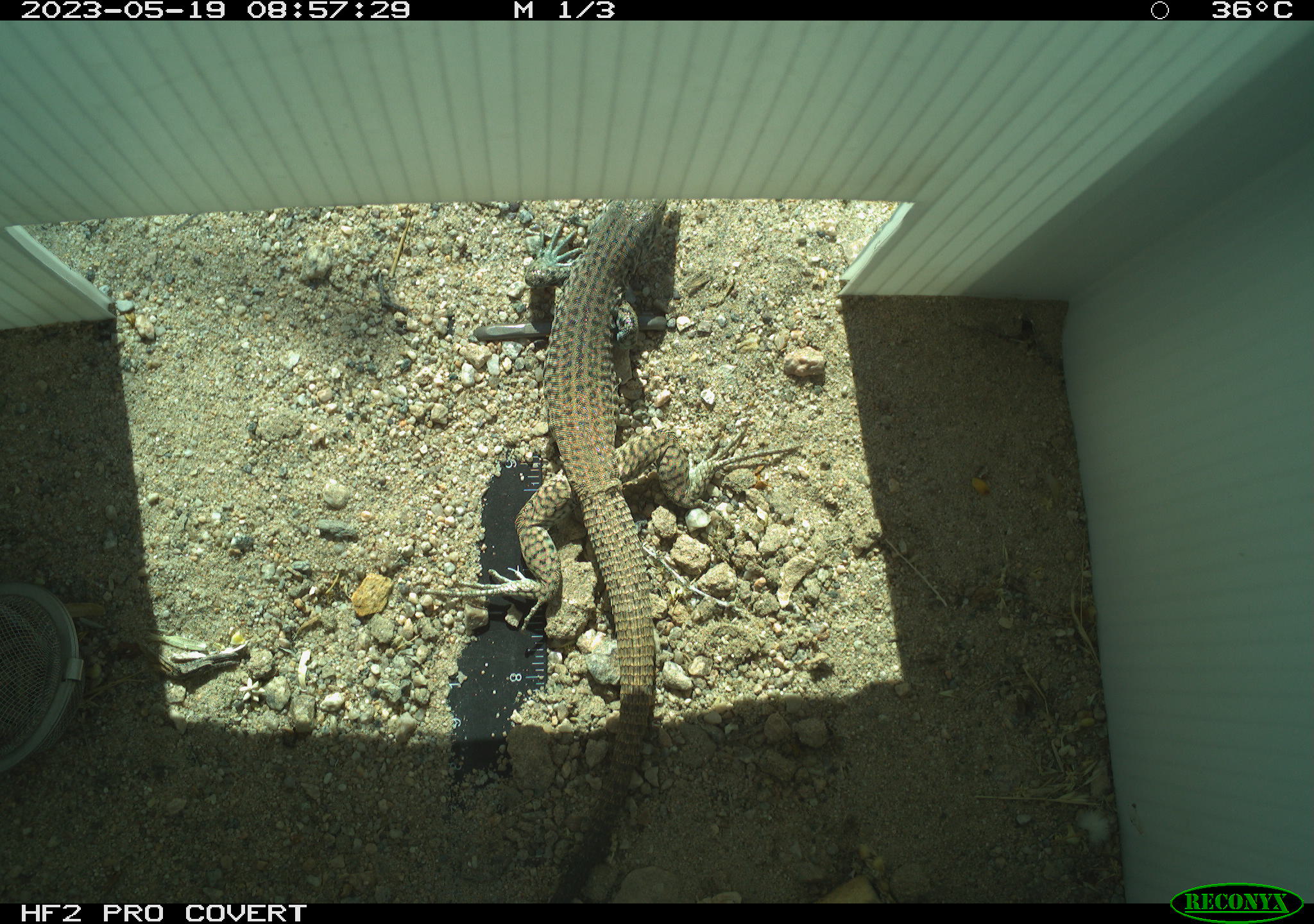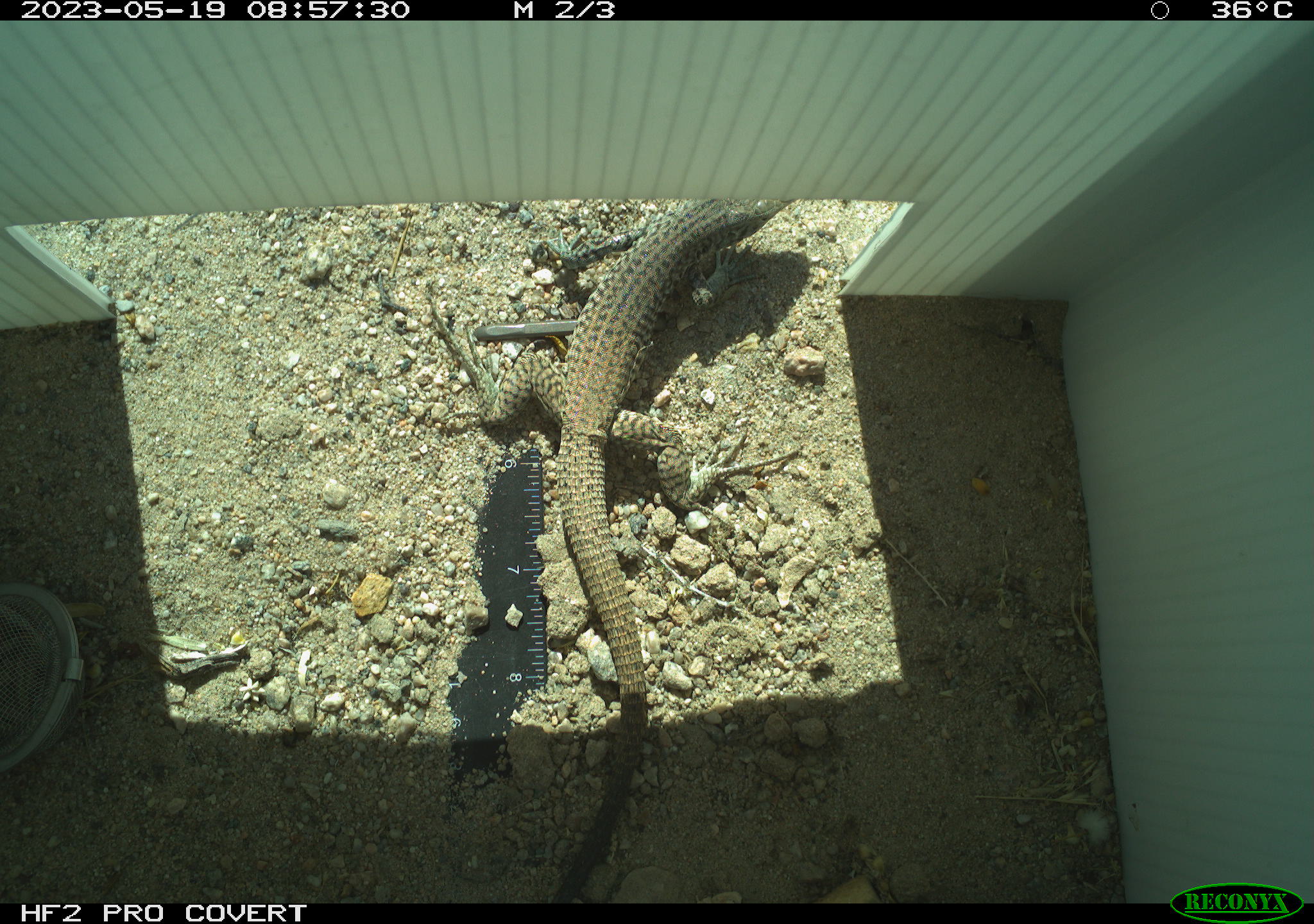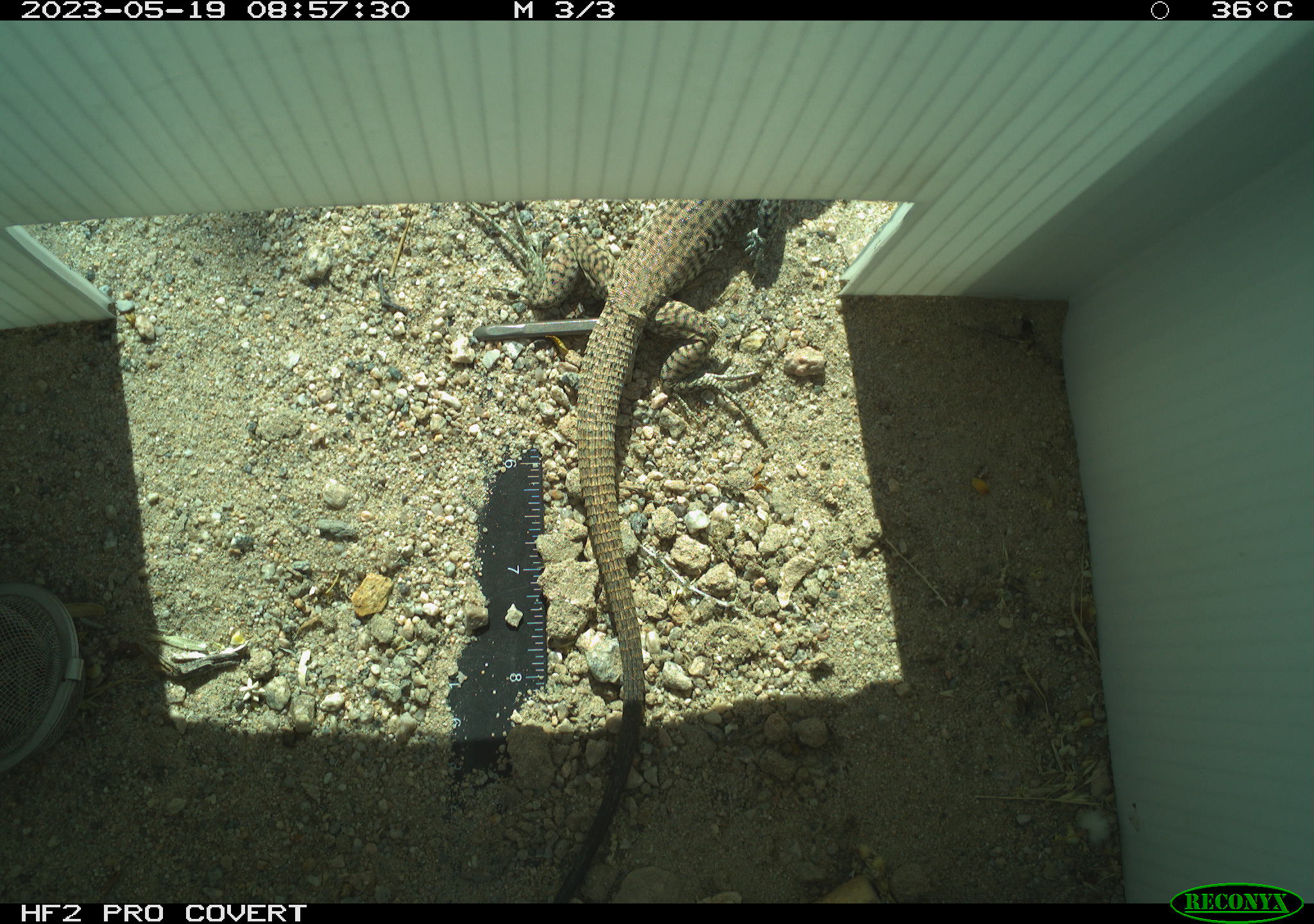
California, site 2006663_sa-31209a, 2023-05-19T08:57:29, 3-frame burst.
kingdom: Animalia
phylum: Chordata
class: Reptilia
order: Squamata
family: Teiidae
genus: Aspidoscelis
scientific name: Aspidoscelis tigris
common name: western whiptail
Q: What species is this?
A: Western whiptail (Aspidoscelis tigris).